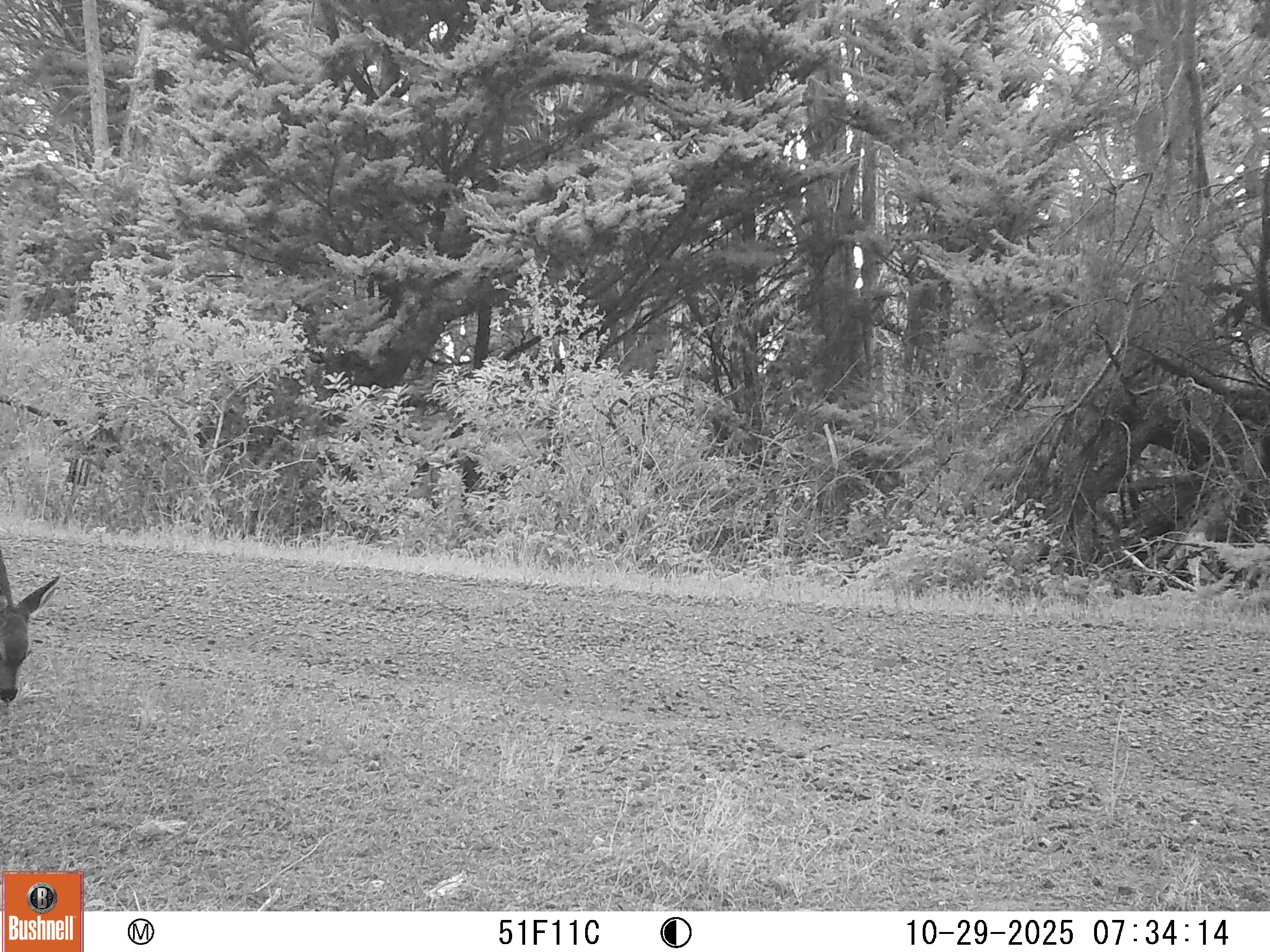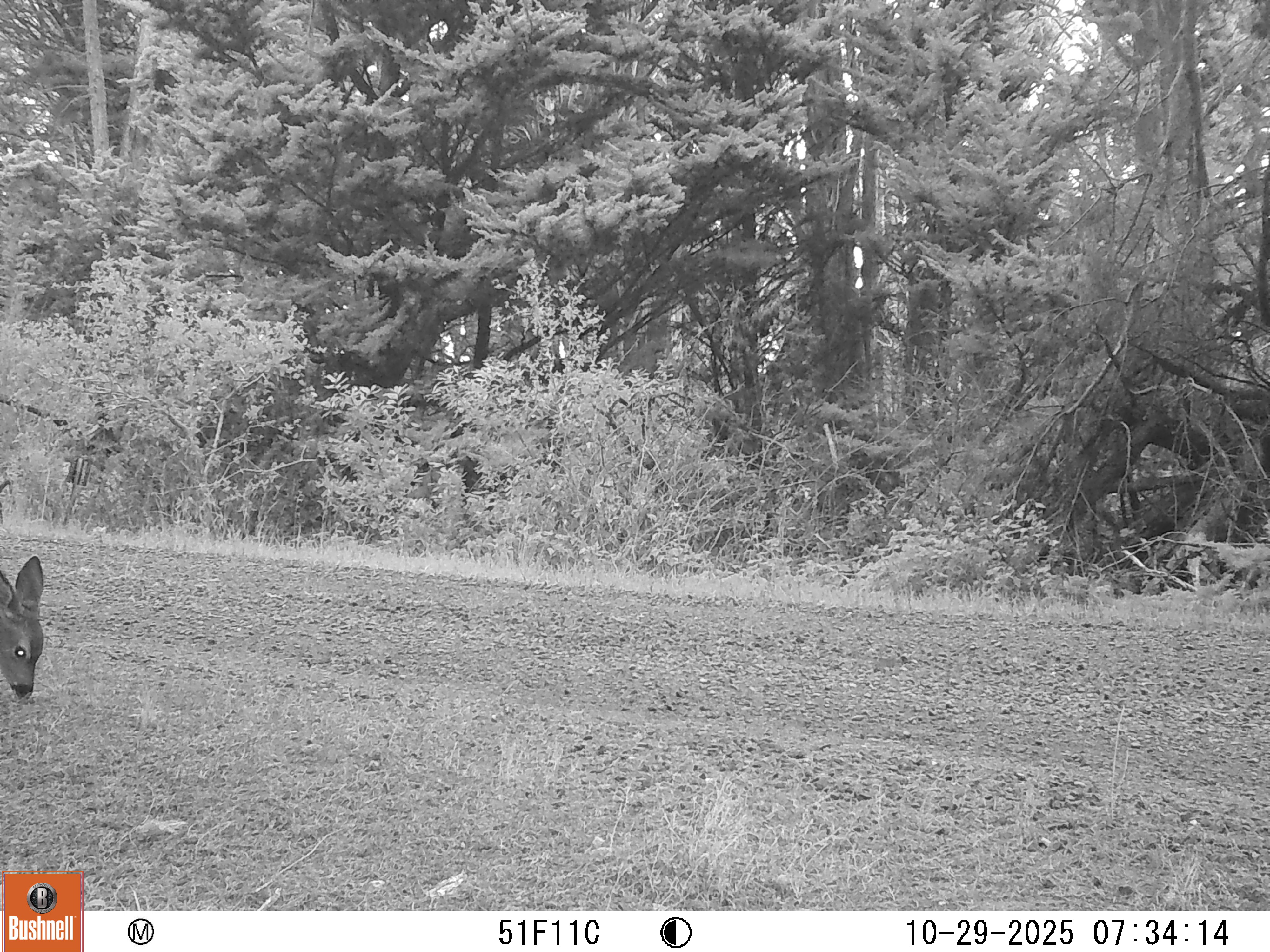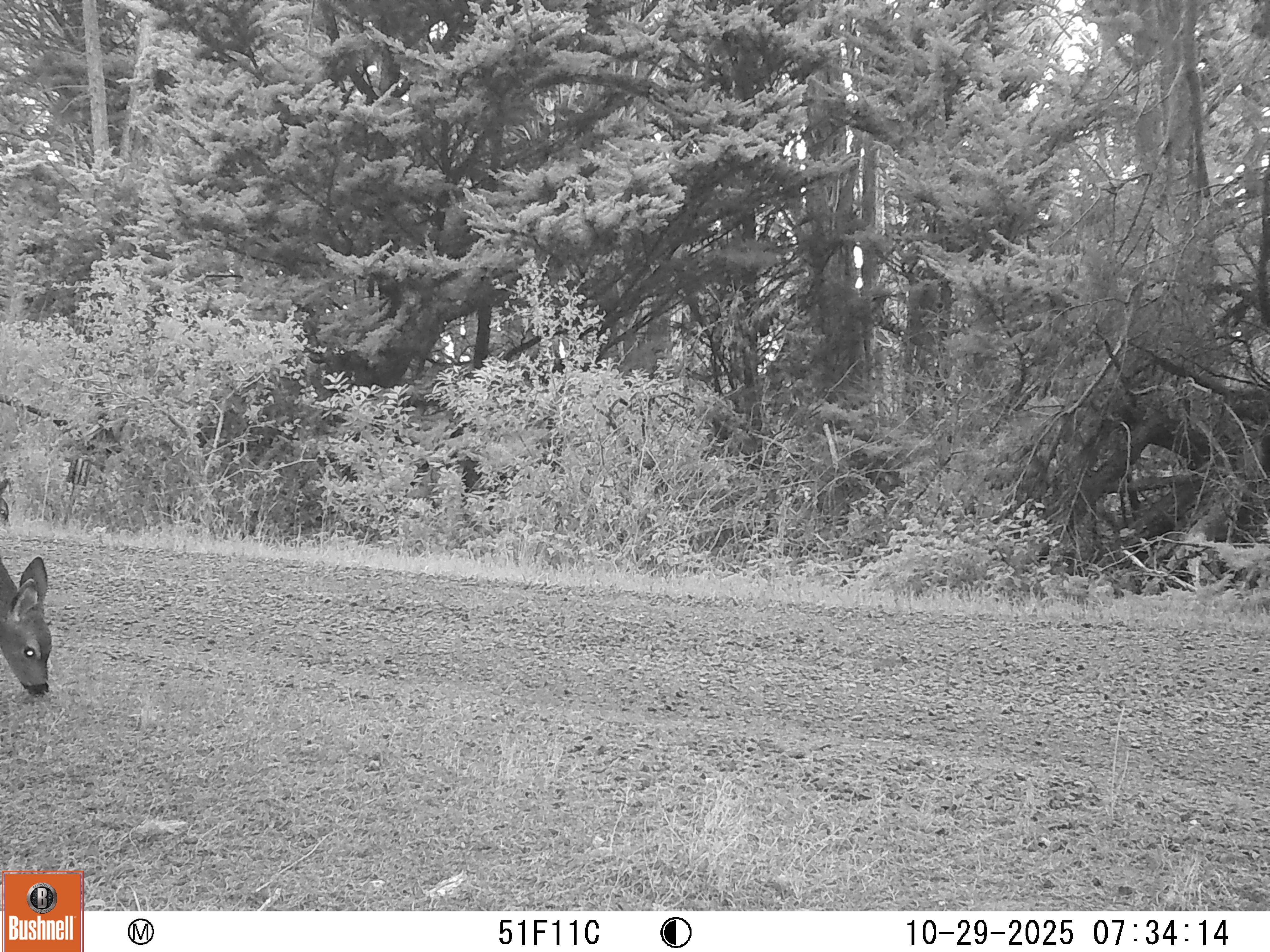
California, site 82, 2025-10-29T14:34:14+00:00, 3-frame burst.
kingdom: Animalia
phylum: Chordata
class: Mammalia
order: Artiodactyla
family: Cervidae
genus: Odocoileus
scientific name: Odocoileus hemionus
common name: mule deer